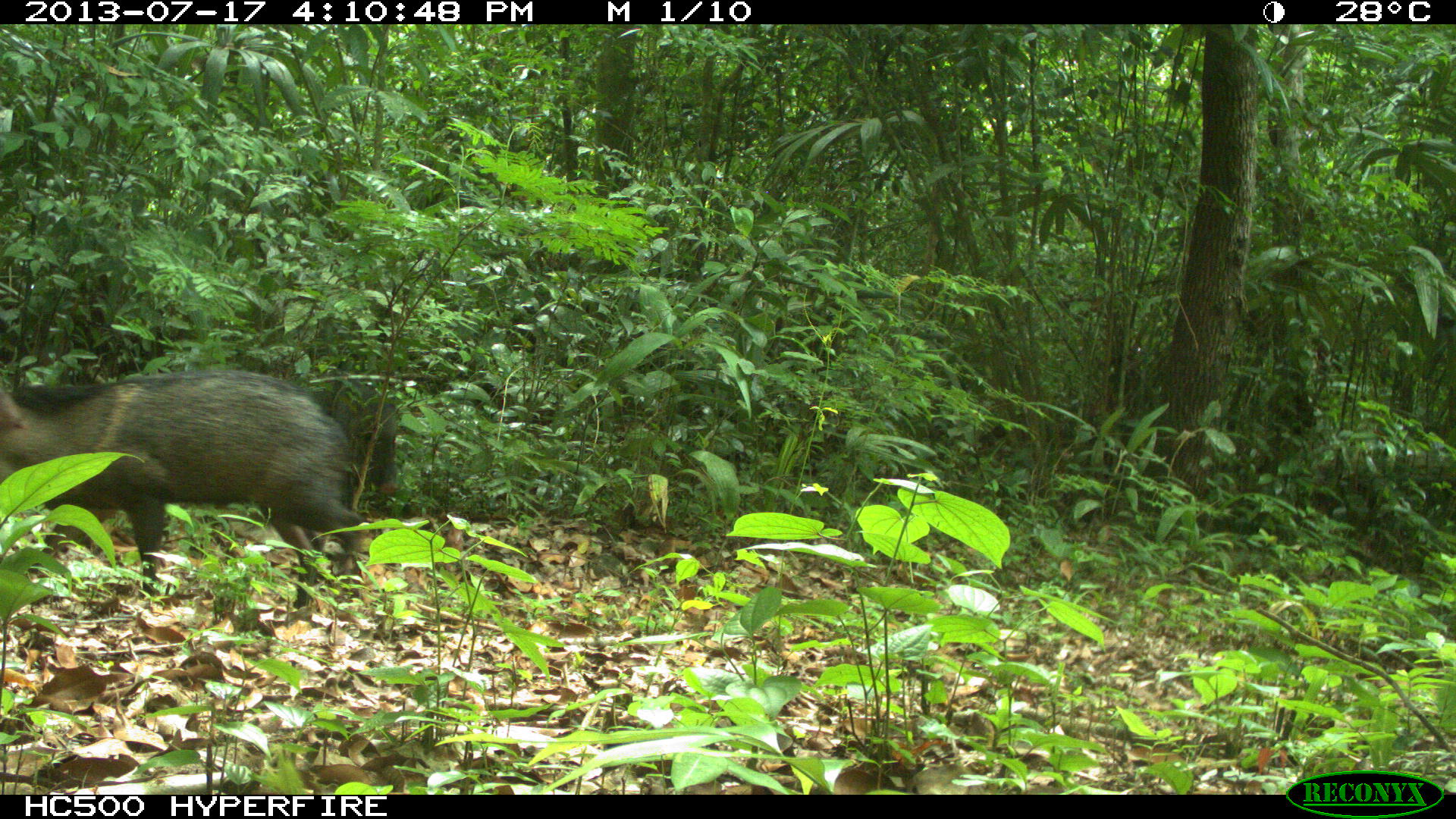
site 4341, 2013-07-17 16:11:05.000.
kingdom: Animalia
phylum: Chordata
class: Mammalia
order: Artiodactyla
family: Tayassuidae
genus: Pecari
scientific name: Pecari tajacu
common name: collared peccary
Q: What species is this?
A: Pecari tajacu (collared peccary).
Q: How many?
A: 1.